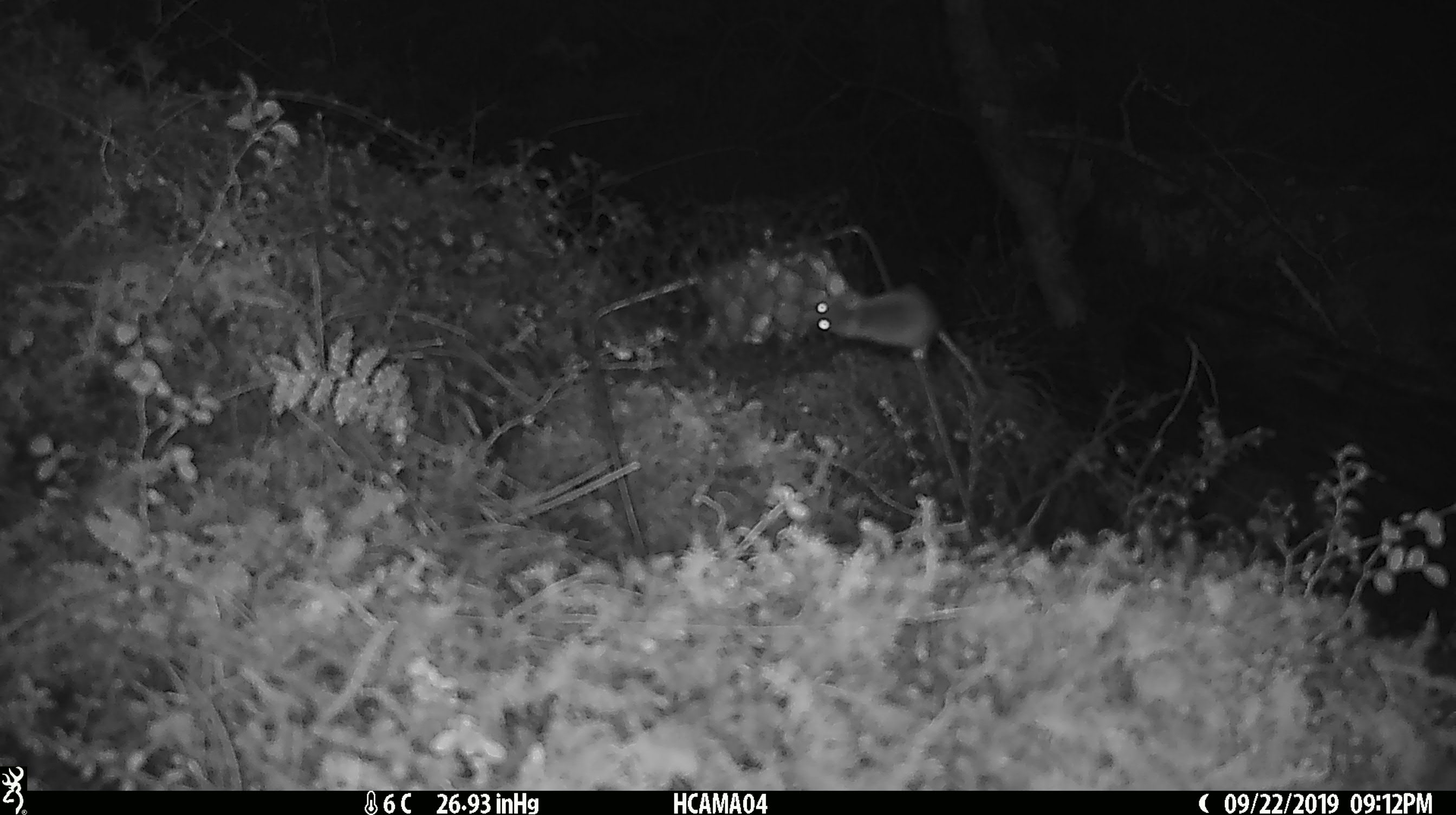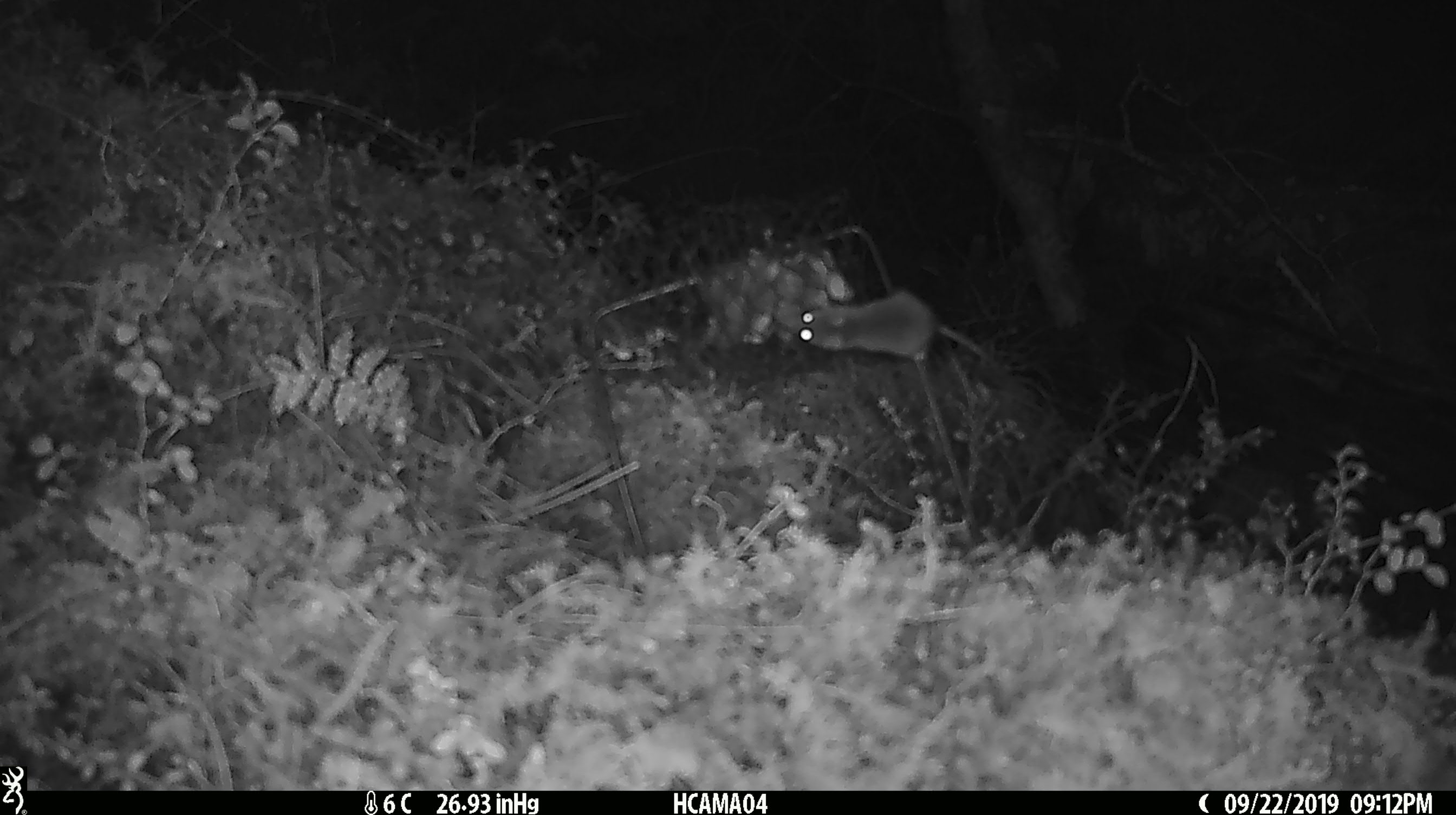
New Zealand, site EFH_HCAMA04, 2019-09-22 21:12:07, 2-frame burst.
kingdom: Animalia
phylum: Chordata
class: Mammalia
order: Rodentia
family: Muridae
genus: Mus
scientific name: Mus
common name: mouse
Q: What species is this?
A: Mouse (Mus).